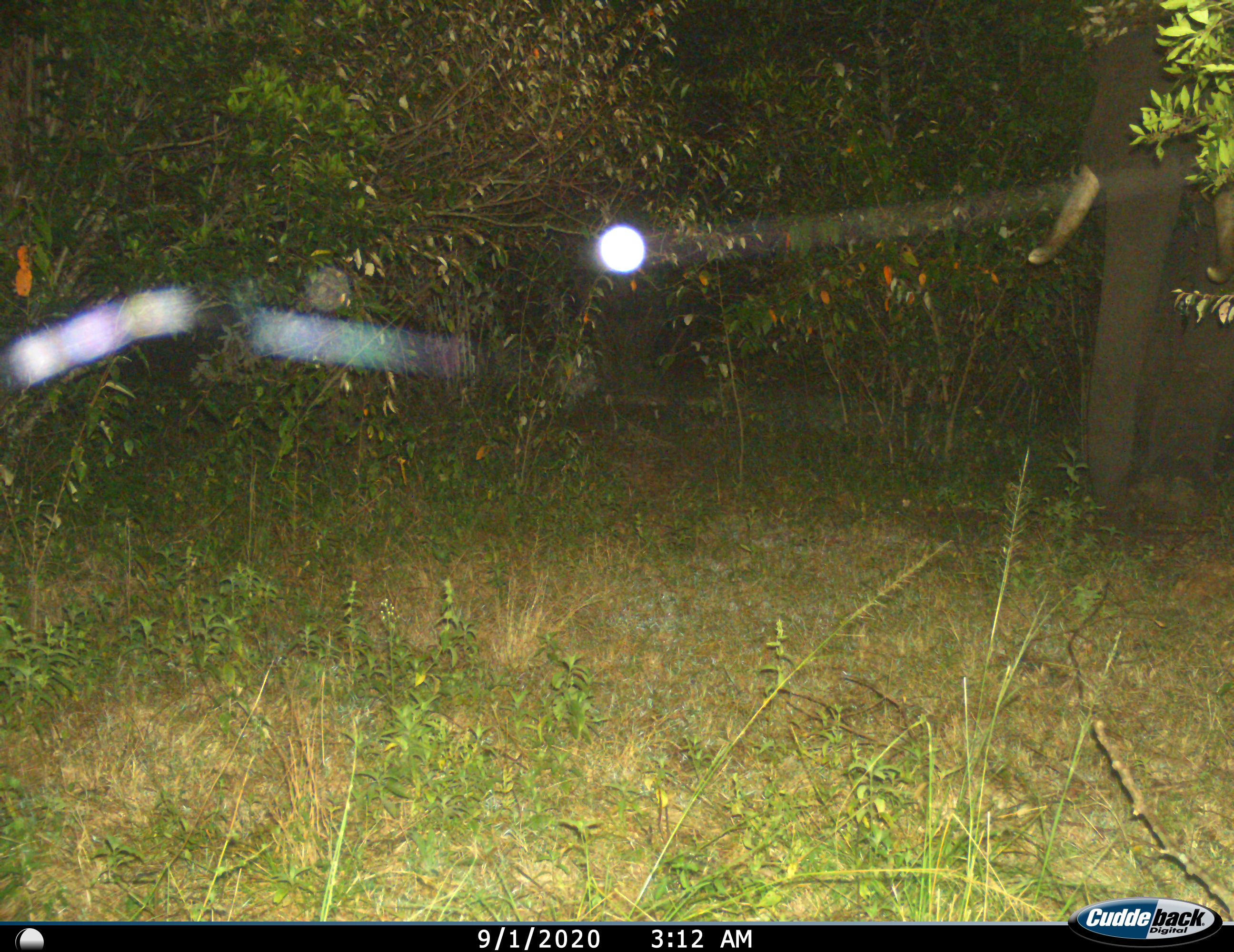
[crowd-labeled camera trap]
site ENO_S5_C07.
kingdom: Animalia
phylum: Chordata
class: Mammalia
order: Proboscidea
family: Elephantidae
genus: Loxodonta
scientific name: Loxodonta africana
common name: african bush elephant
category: elephant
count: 1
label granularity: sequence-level